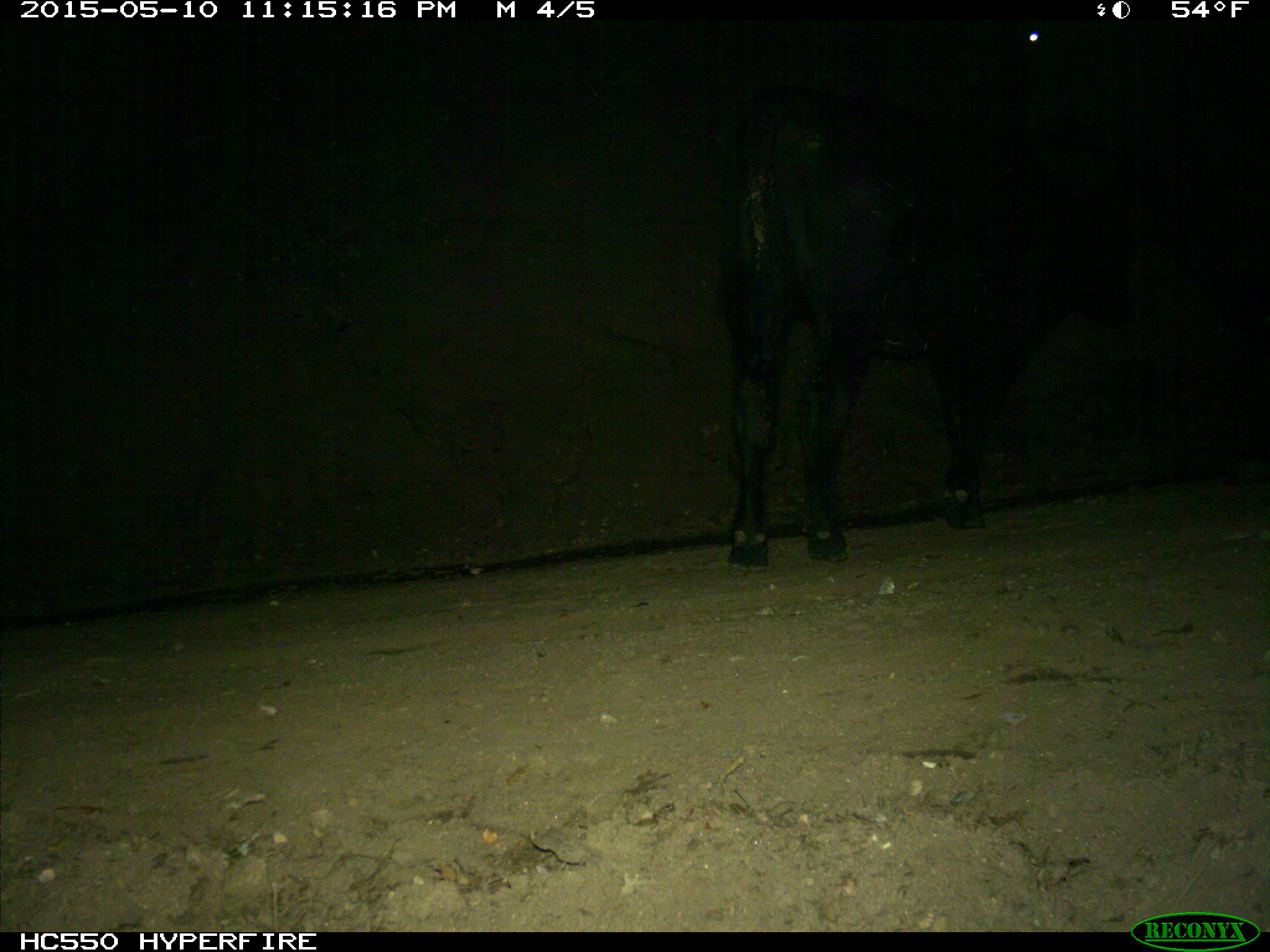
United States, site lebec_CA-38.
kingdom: Animalia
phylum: Chordata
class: Mammalia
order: Artiodactyla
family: Bovidae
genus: Bos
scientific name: Bos taurus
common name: domestic cow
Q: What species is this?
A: Bos taurus (domestic cow).